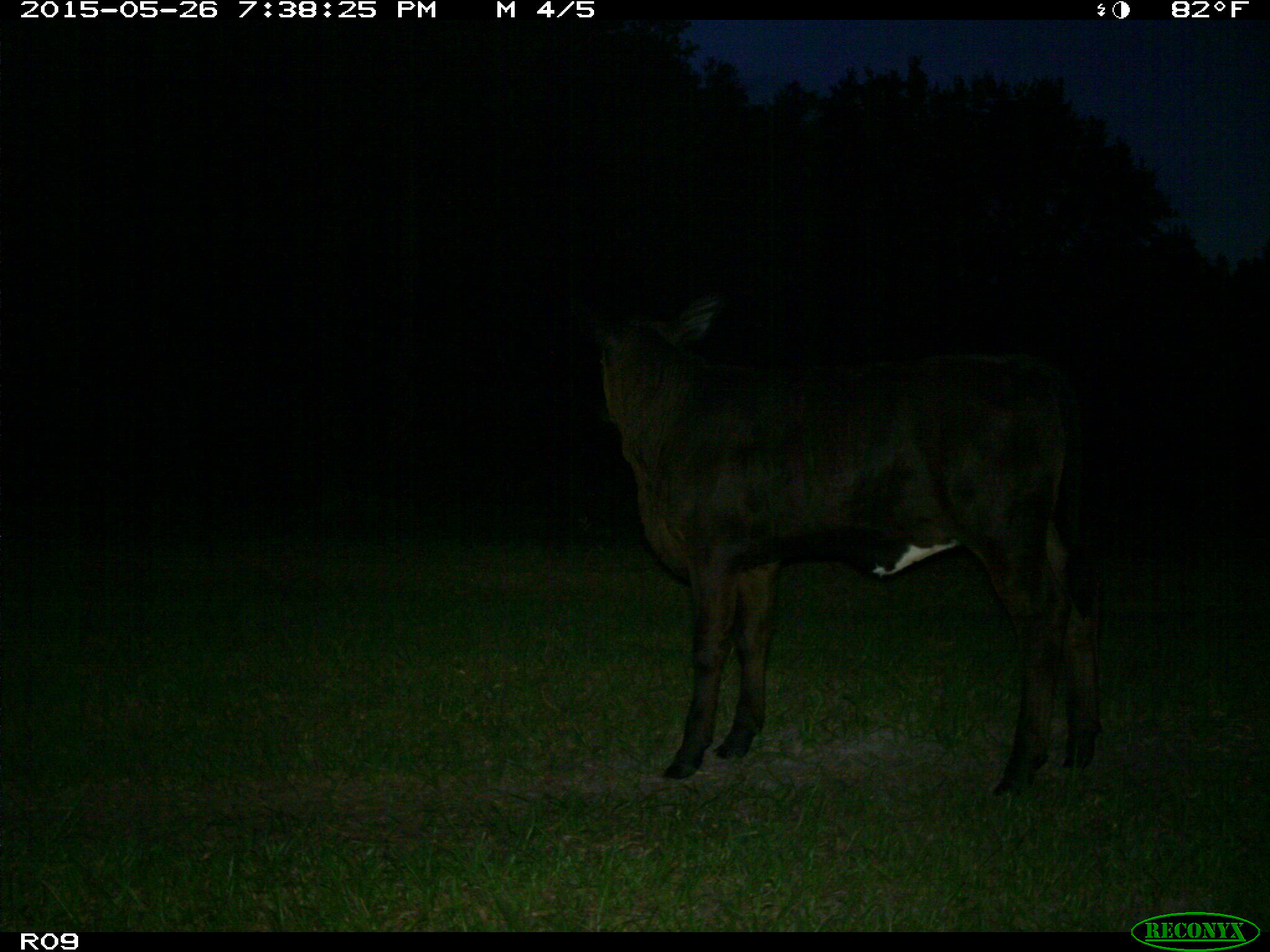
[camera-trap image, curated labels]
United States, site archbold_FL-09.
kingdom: Animalia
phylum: Chordata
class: Mammalia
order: Artiodactyla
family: Bovidae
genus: Bos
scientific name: Bos taurus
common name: domestic cow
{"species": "Bos taurus (domestic cow)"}